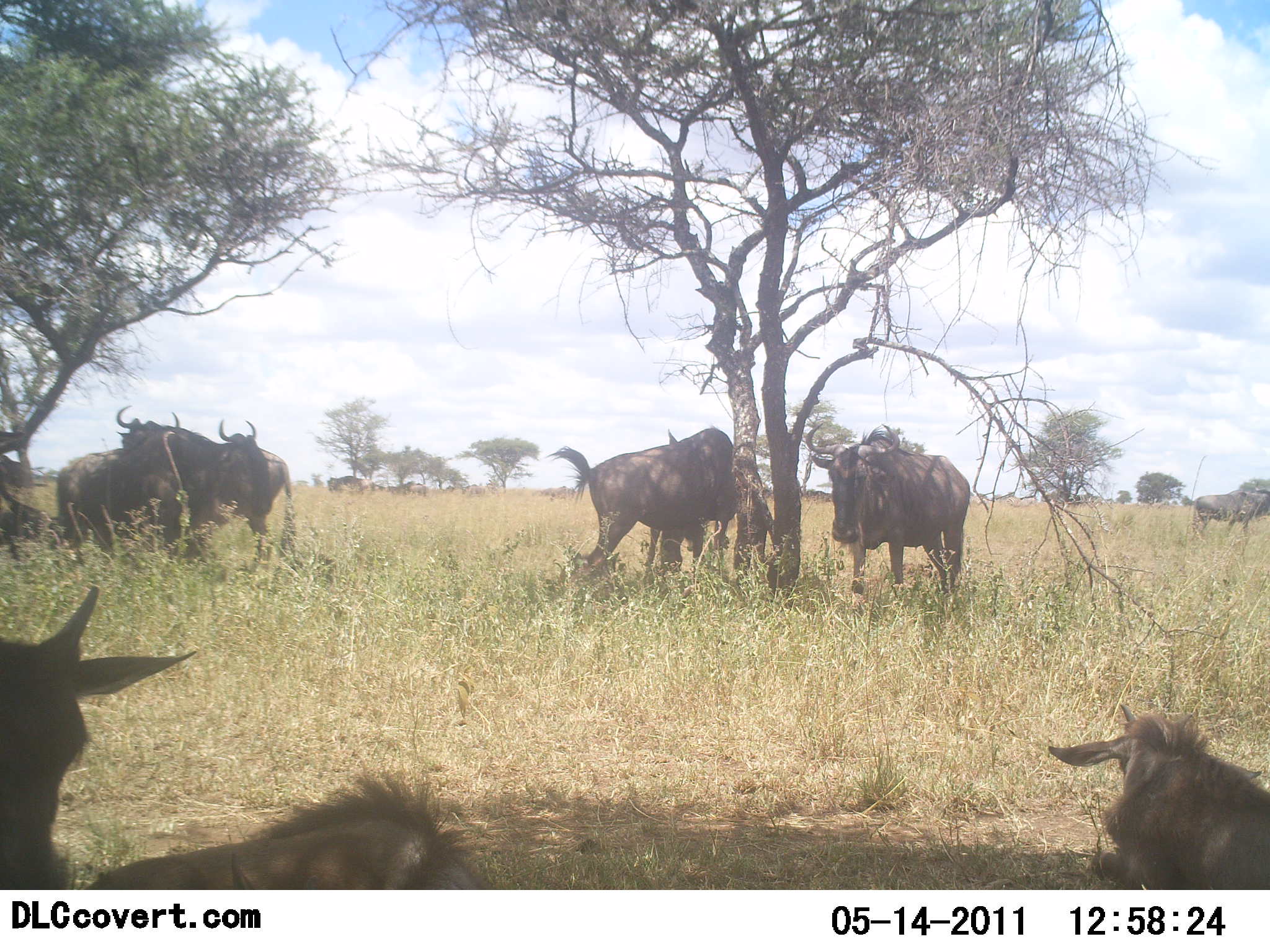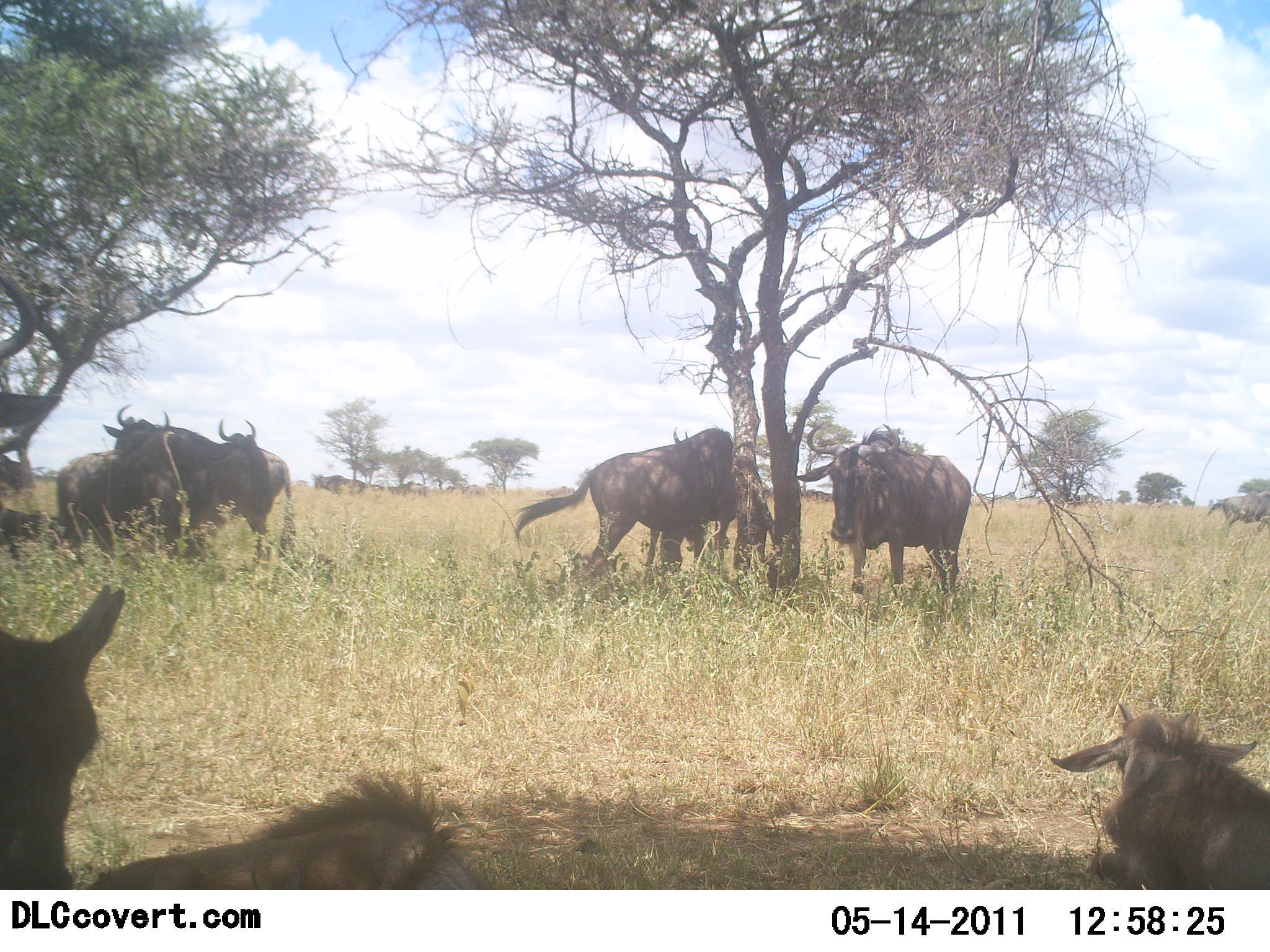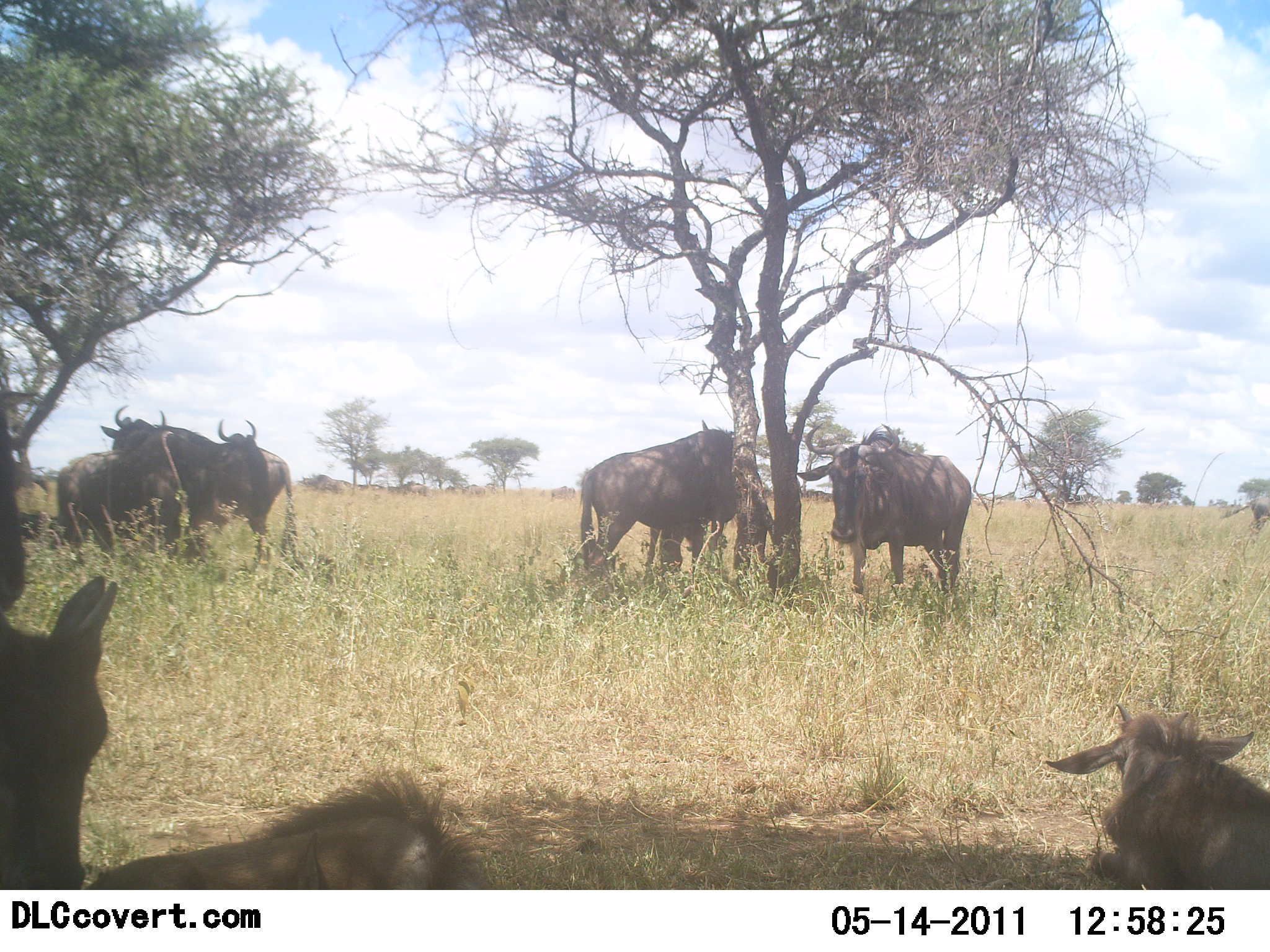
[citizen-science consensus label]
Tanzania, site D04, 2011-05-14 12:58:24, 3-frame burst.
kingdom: Animalia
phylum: Chordata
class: Mammalia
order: Artiodactyla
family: Bovidae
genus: Connochaetes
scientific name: Connochaetes taurinus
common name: blue wildebeest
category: wildebeest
Wildebeest (blue wildebeest) (Connochaetes taurinus), count 8. Behavior (volunteer vote fractions): standing 89%, resting 78%, moving 11%, interacting 0%. Young present (vote fraction): 0%. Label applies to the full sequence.